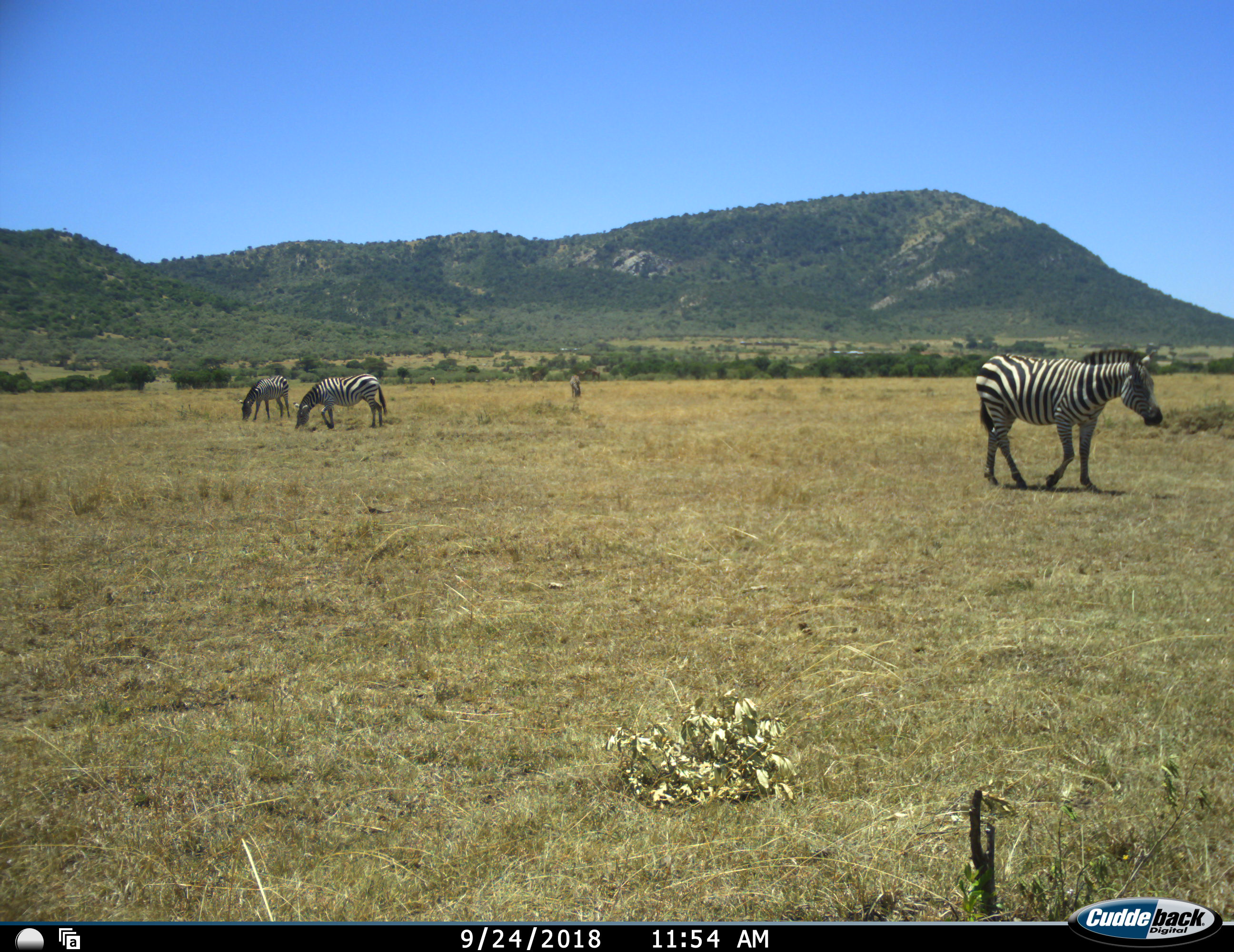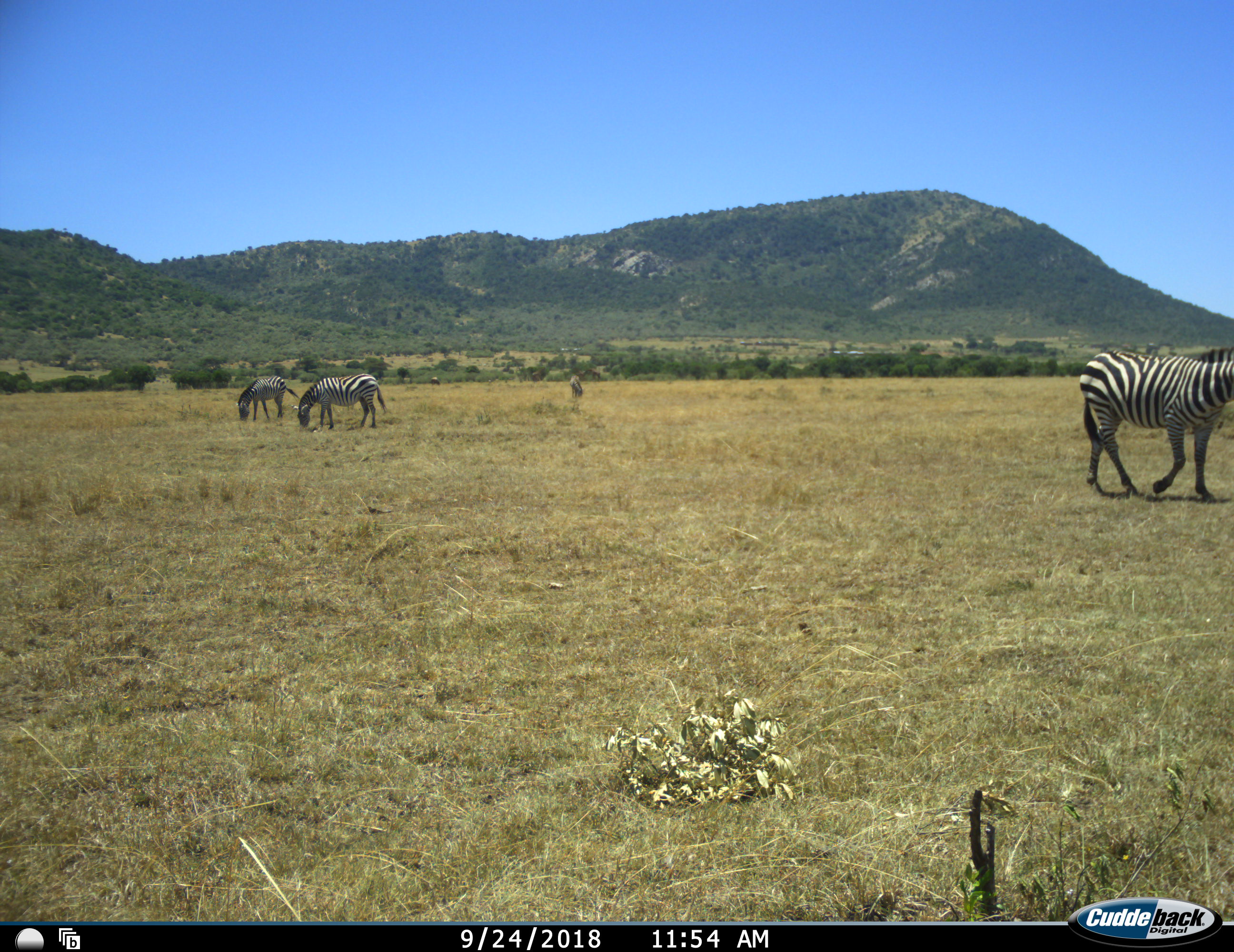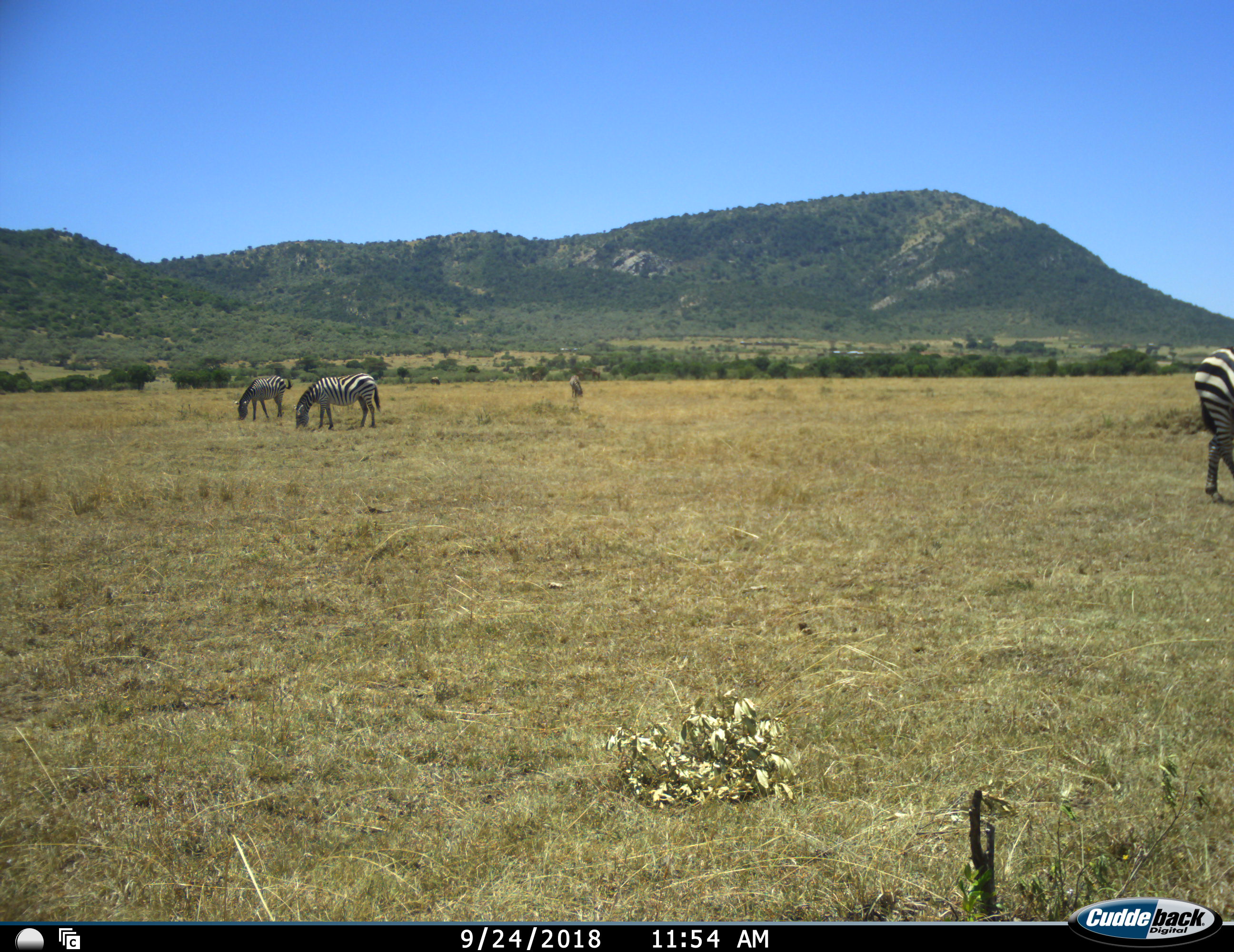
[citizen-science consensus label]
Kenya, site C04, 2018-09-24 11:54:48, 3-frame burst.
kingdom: Animalia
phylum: Chordata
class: Mammalia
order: Perissodactyla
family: Equidae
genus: Equus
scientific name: Equus quagga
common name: plains zebra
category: zebra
Zebra (plains zebra) (Equus quagga), count 5. Behavior (volunteer vote fractions): standing 40%, resting 0%, moving 70%, interacting 0%. Young present (vote fraction): 0%. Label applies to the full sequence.